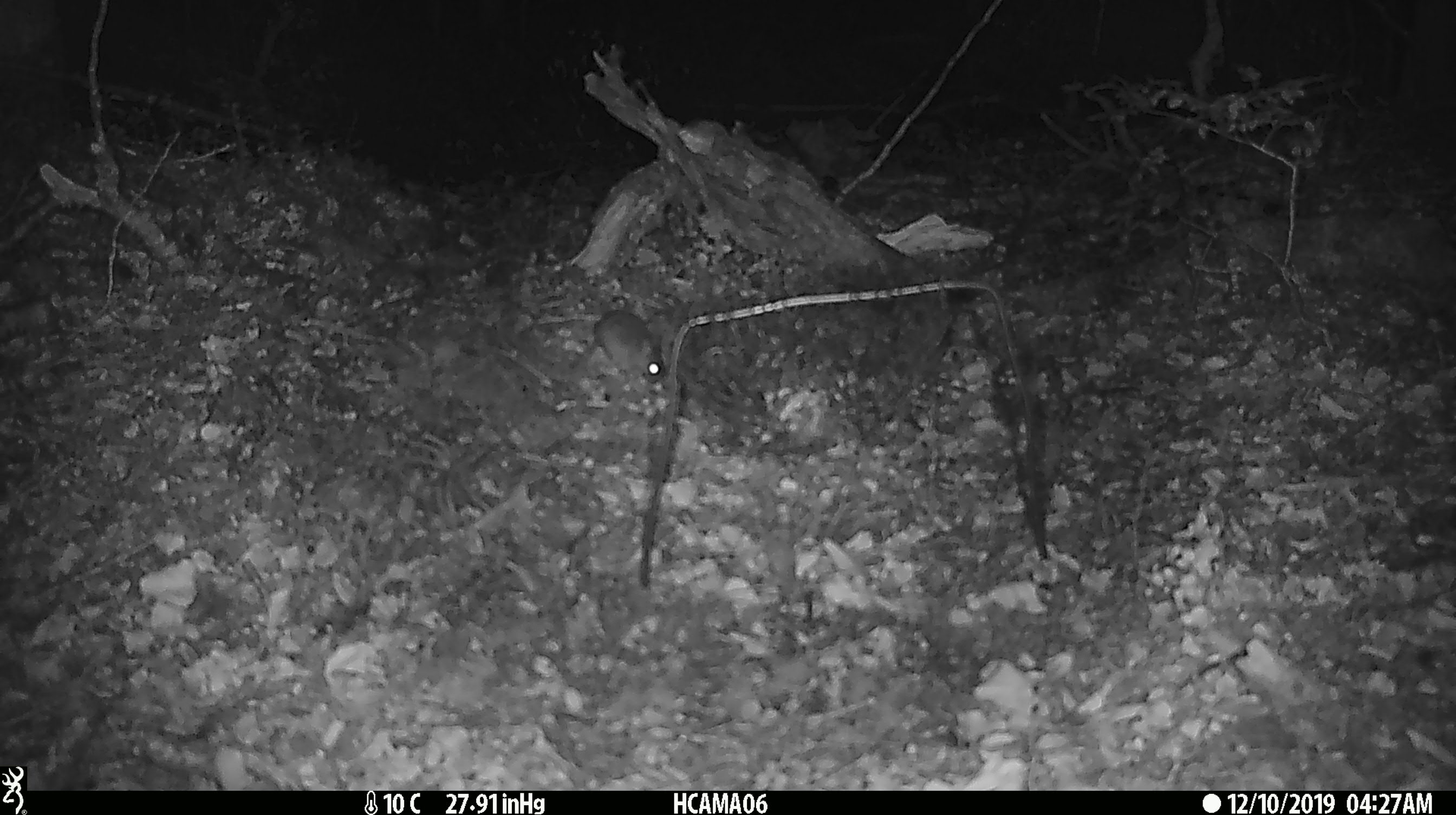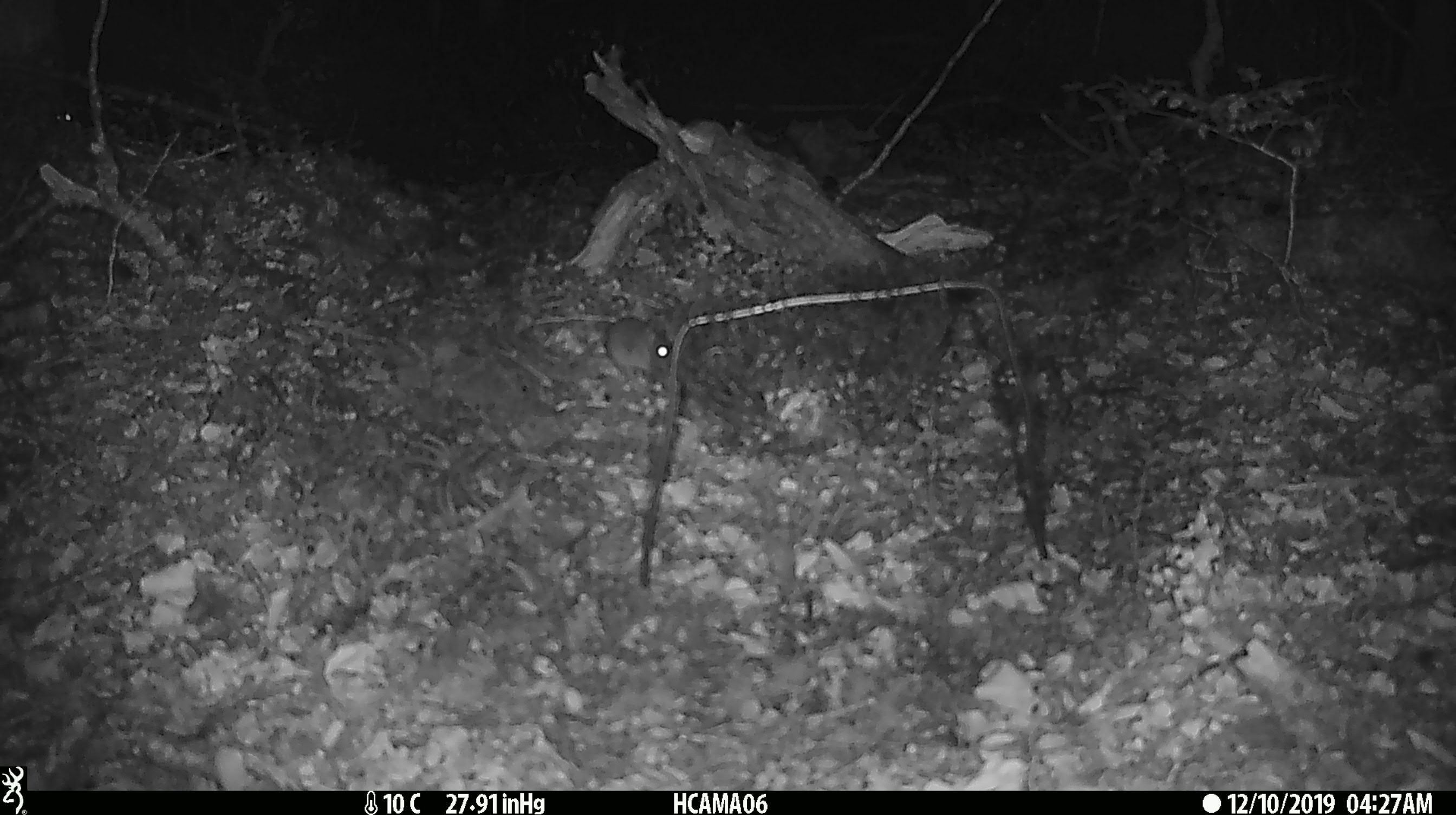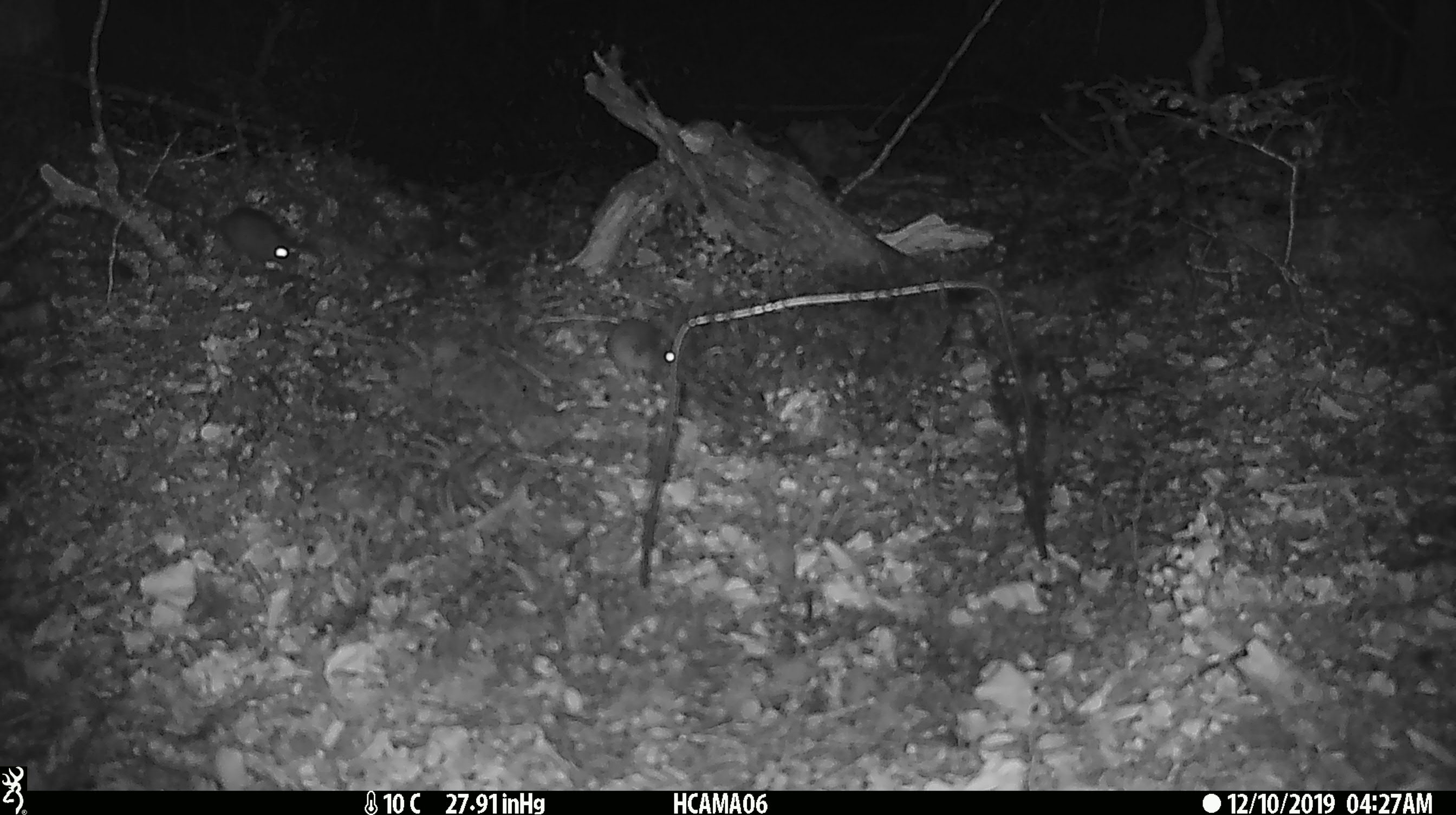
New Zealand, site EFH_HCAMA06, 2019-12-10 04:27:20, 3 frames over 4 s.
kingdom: Animalia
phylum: Chordata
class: Mammalia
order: Rodentia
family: Muridae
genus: Mus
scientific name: Mus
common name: mouse